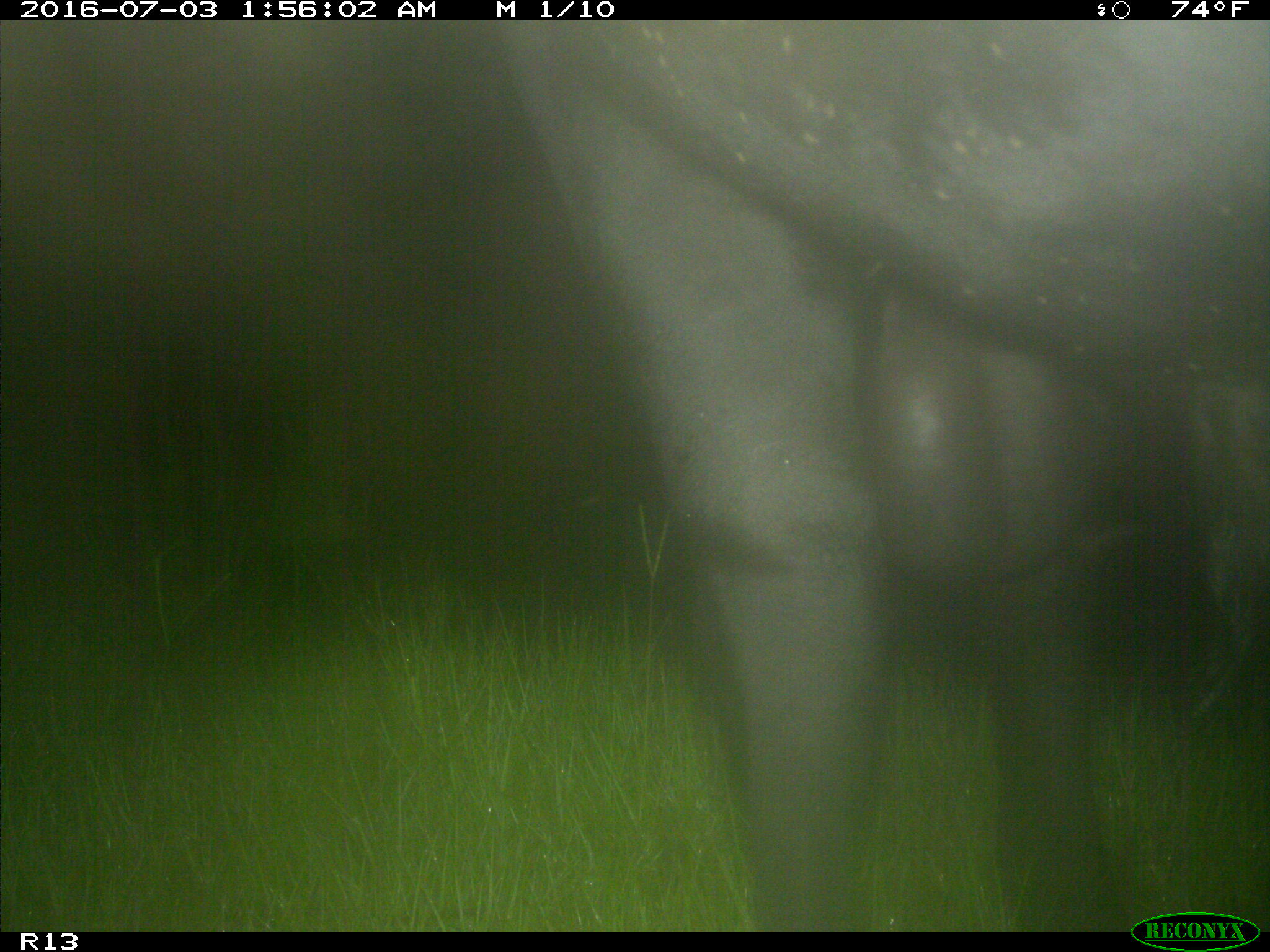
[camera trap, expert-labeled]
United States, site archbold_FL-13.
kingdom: Animalia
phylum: Chordata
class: Mammalia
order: Artiodactyla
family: Bovidae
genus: Bos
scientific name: Bos taurus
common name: domestic cow